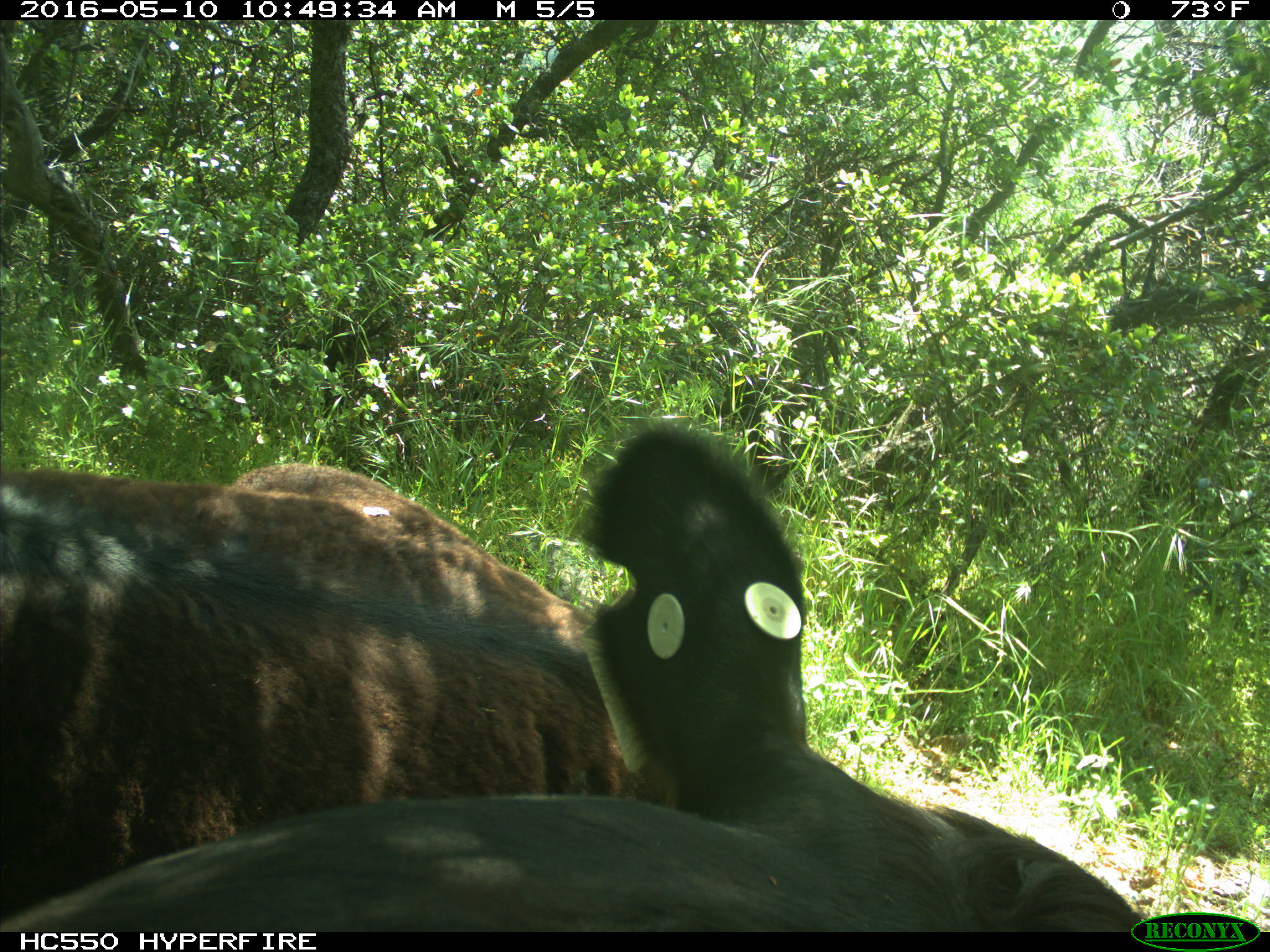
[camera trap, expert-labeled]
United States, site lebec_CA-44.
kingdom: Animalia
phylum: Chordata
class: Mammalia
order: Artiodactyla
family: Bovidae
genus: Bos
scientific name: Bos taurus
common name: domestic cow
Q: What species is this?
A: Bos taurus (domestic cow).